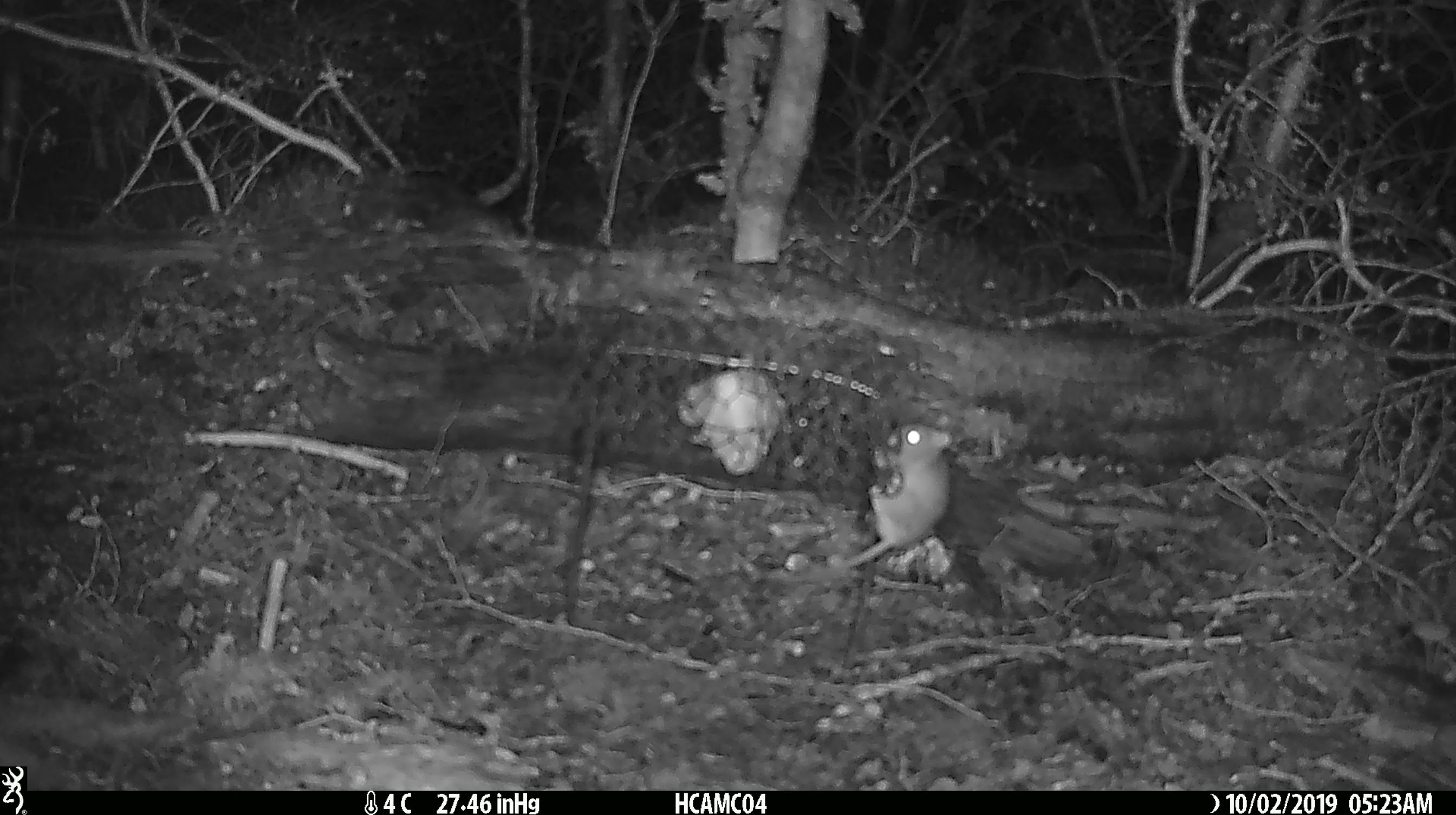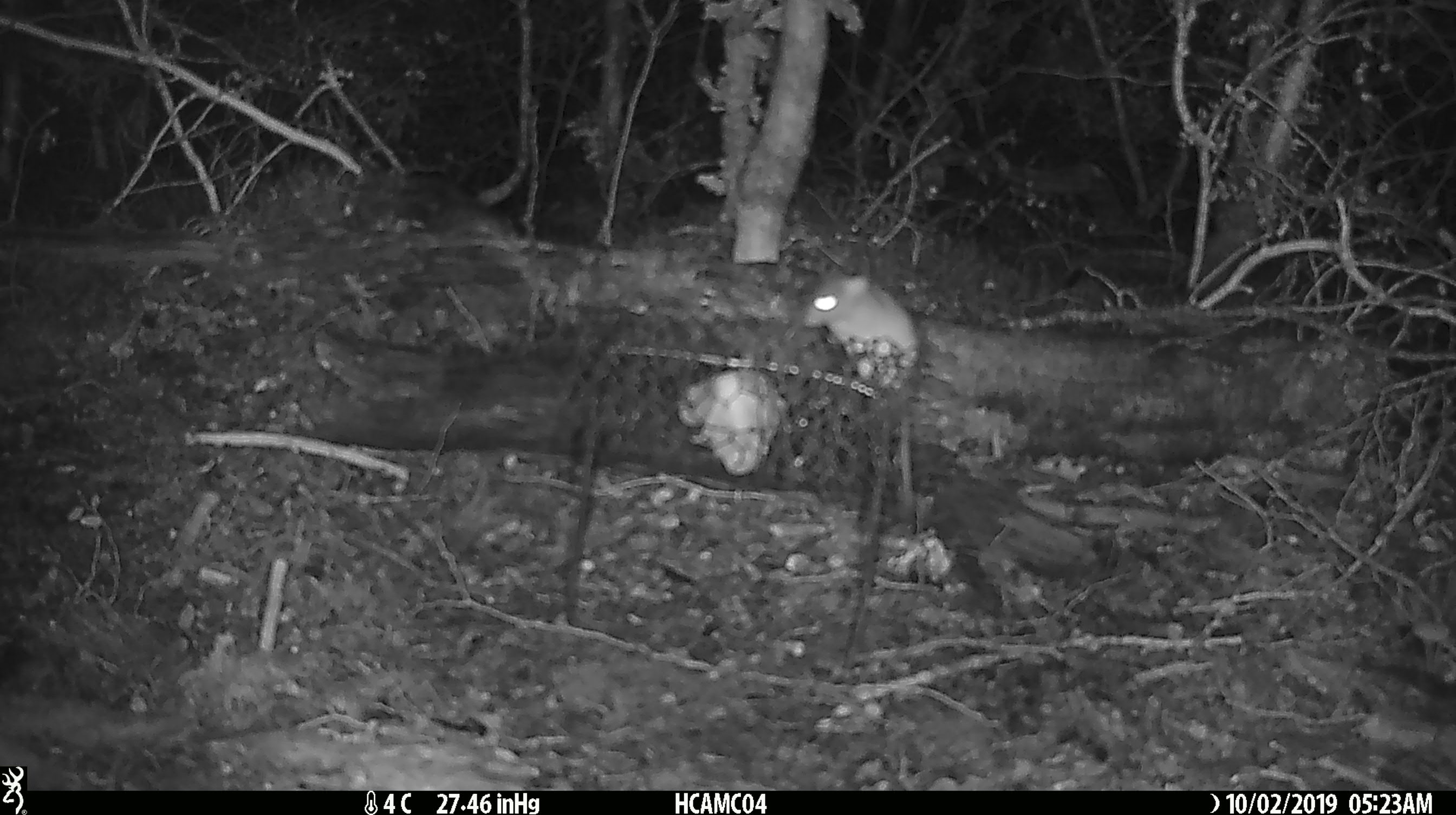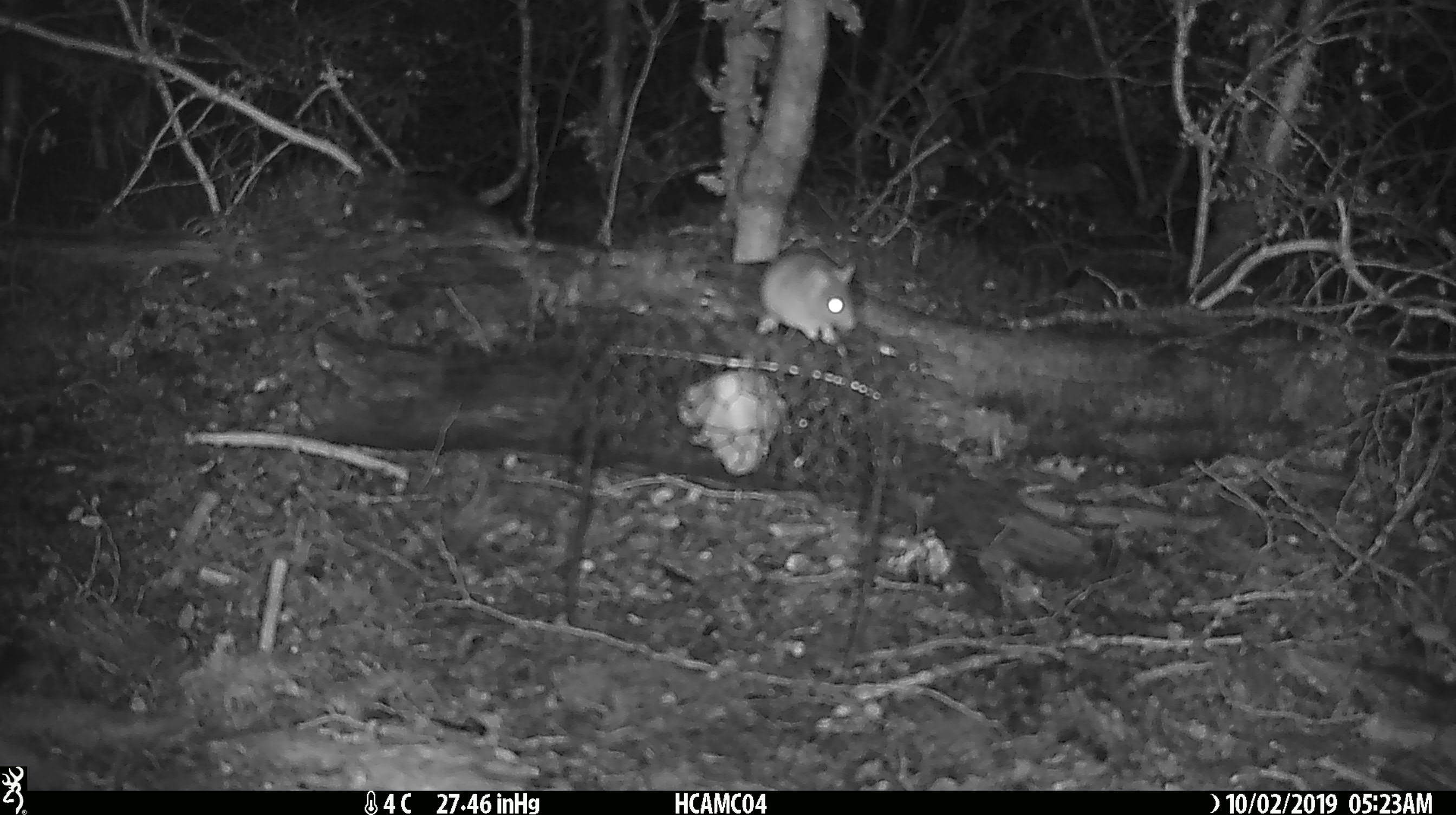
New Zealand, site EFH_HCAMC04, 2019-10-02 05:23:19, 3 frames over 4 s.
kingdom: Animalia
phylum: Chordata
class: Mammalia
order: Rodentia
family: Muridae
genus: Mus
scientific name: Mus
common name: mouse